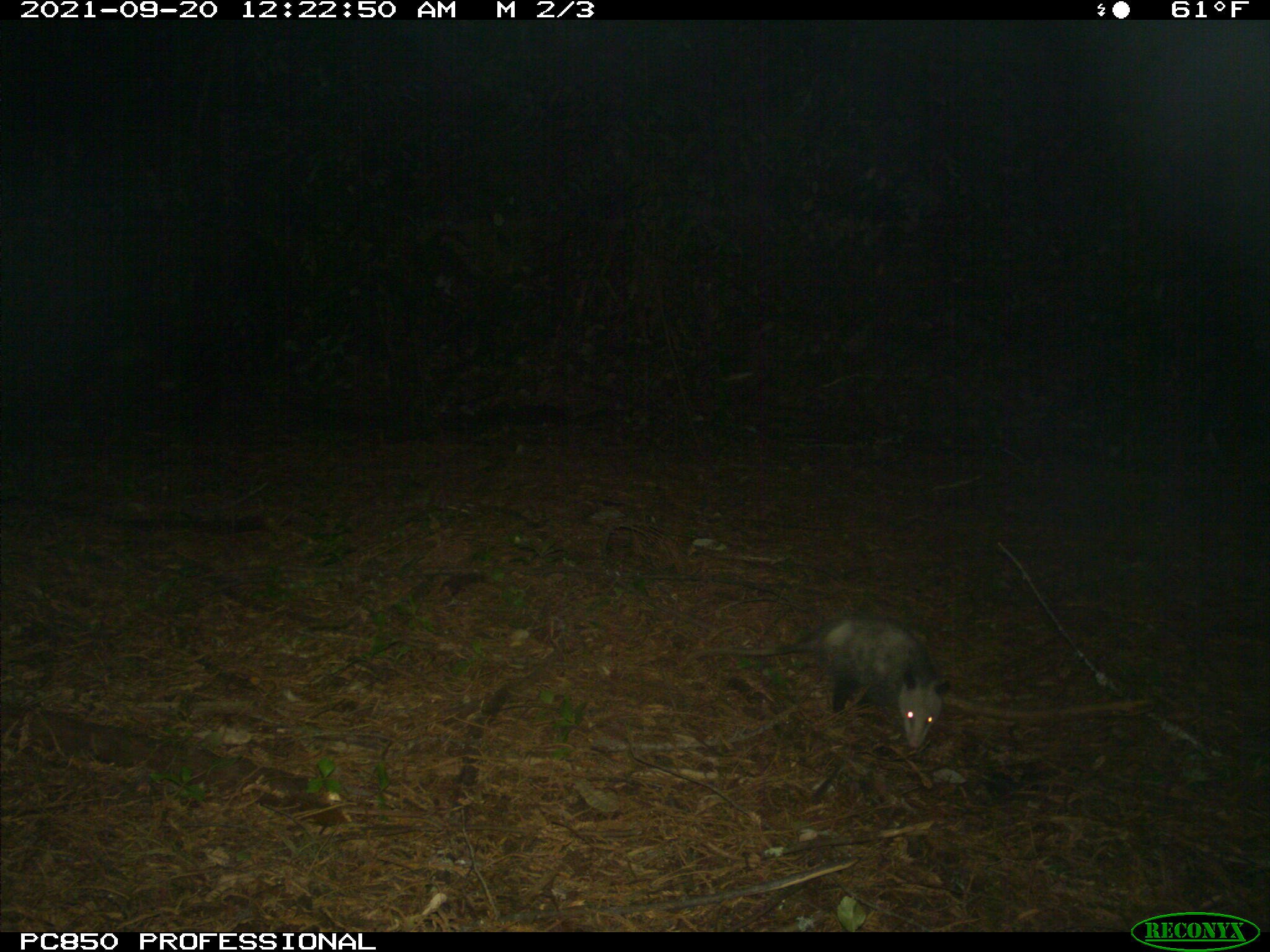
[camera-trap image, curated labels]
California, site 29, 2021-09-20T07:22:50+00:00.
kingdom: Animalia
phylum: Chordata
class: Mammalia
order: Didelphimorphia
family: Didelphidae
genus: Didelphis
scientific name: Didelphis virginiana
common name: virginia opossum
Virginia opossum (Didelphis virginiana).